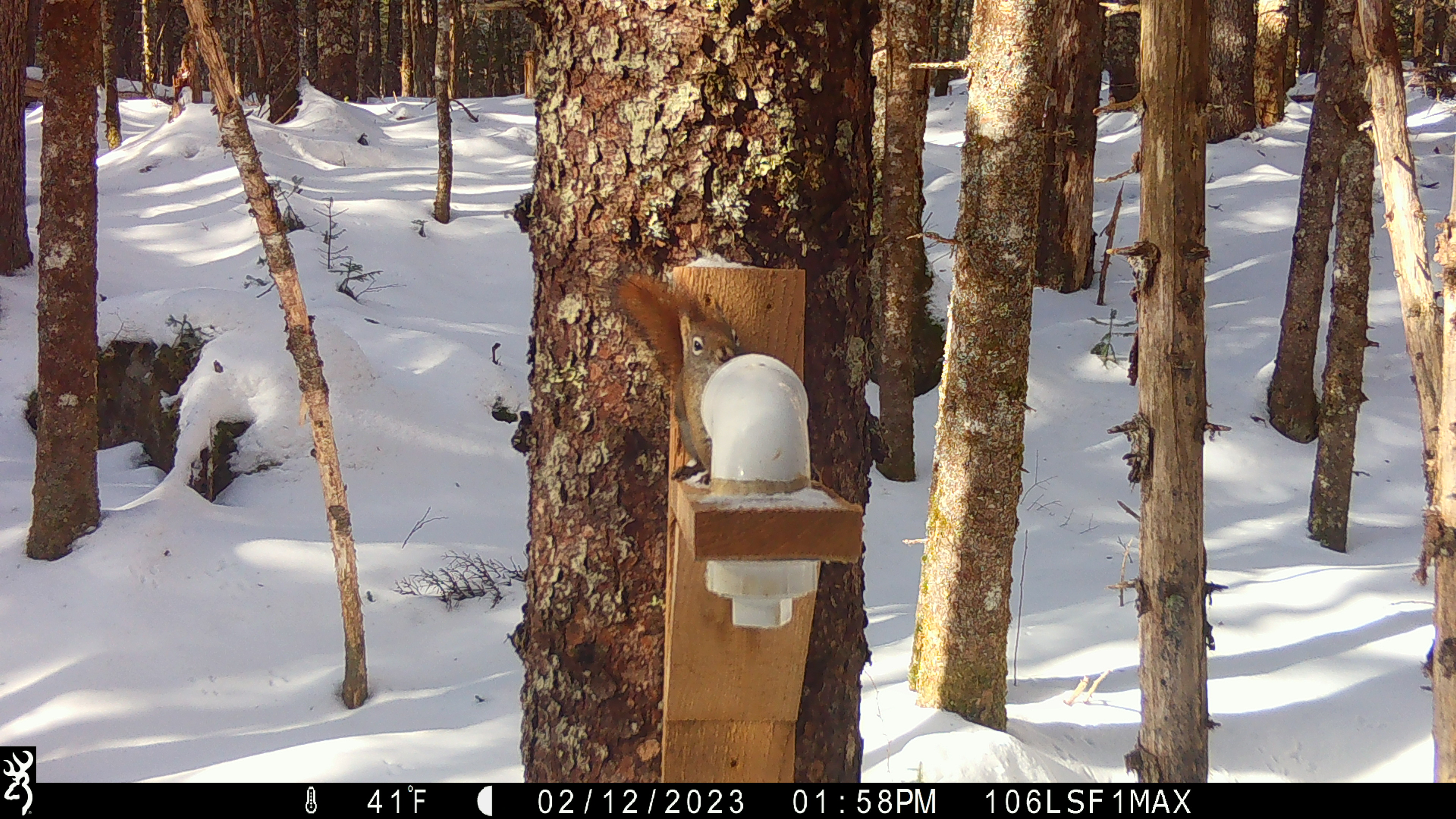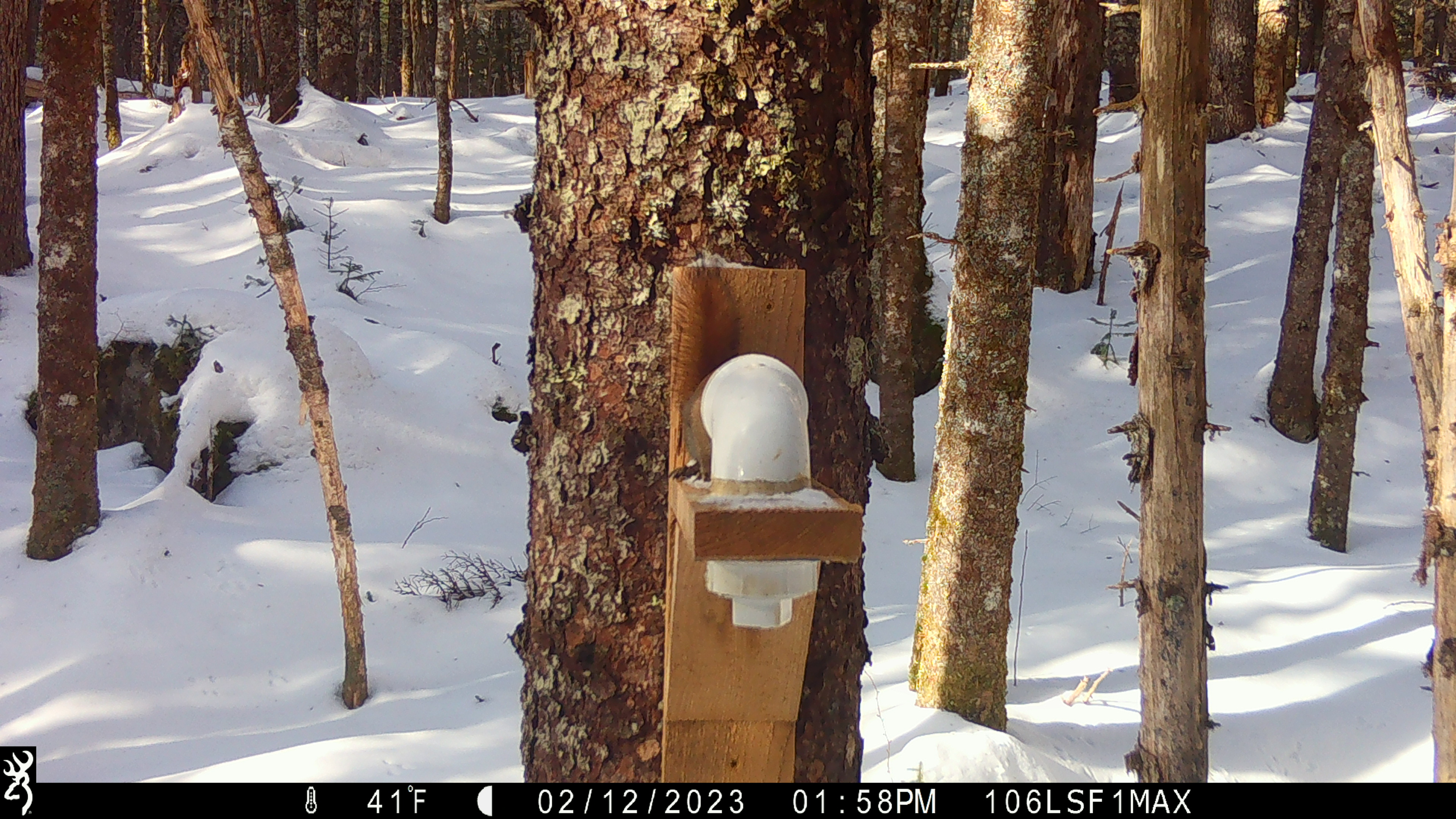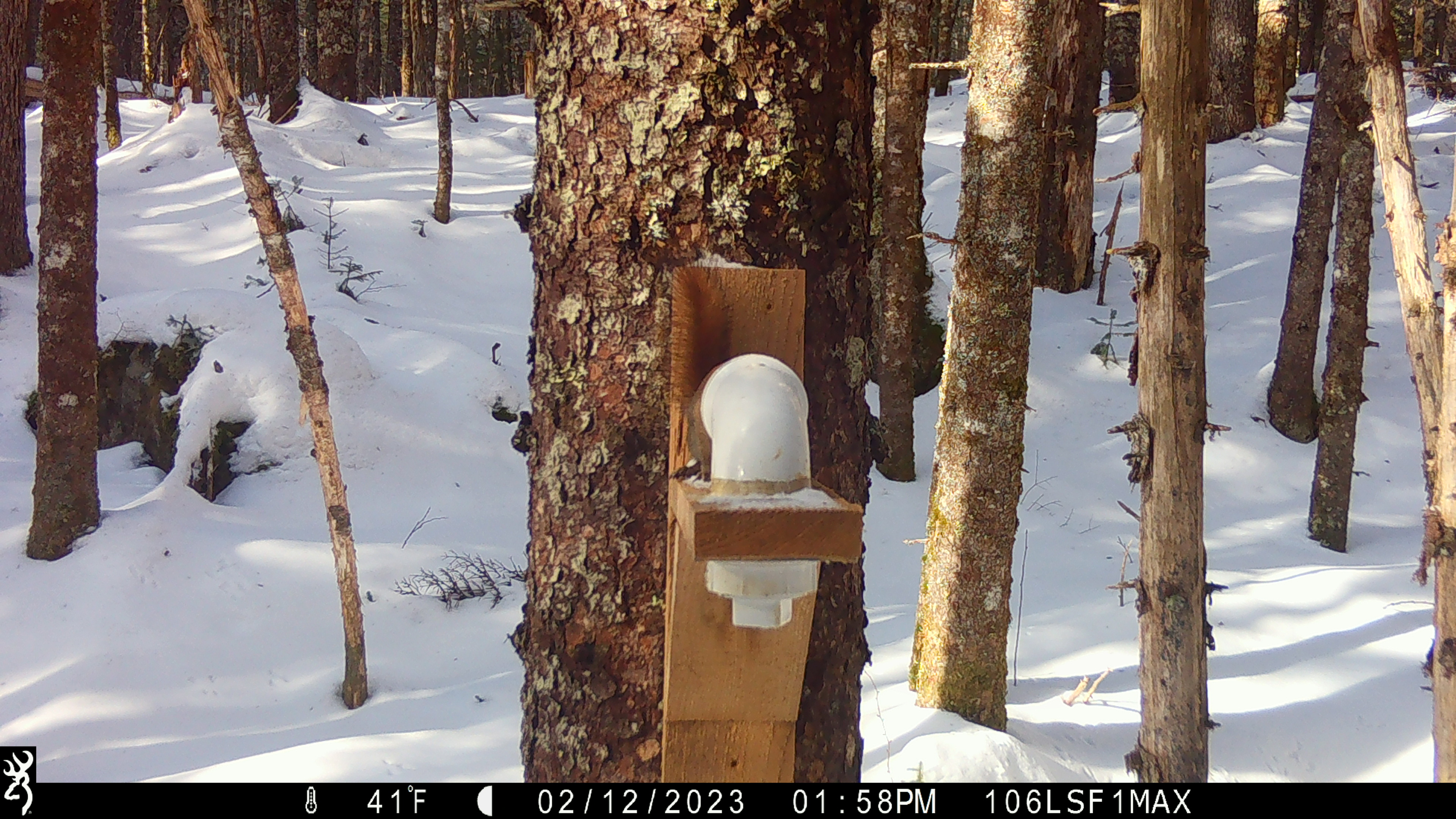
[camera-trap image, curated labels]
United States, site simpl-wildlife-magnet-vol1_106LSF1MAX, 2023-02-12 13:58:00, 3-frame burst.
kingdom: Animalia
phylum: Chordata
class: Mammalia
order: Rodentia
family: Sciuridae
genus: Tamiasciurus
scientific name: Tamiasciurus hudsonicus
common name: red squirrel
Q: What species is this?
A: Red squirrel (Tamiasciurus hudsonicus).